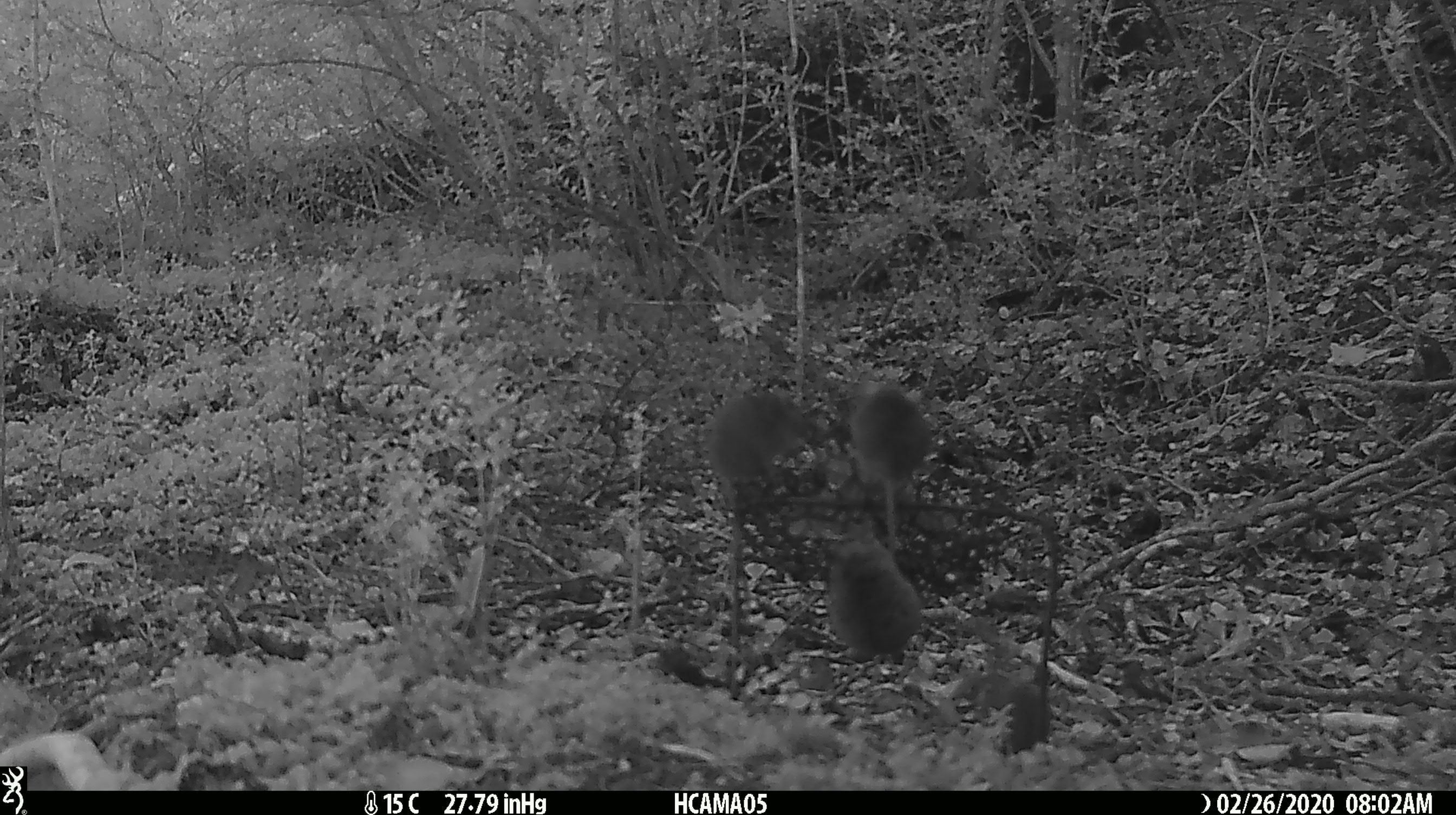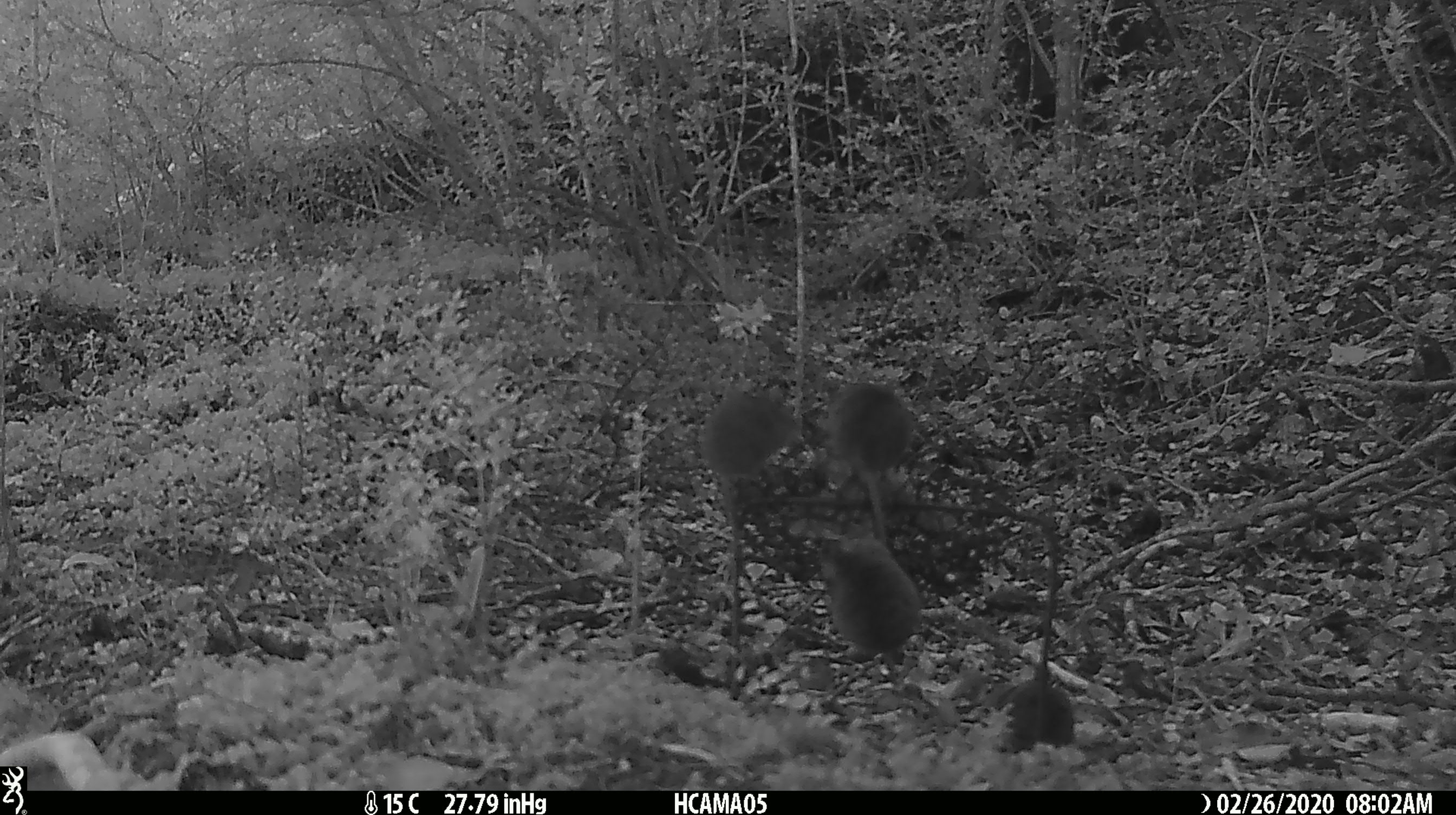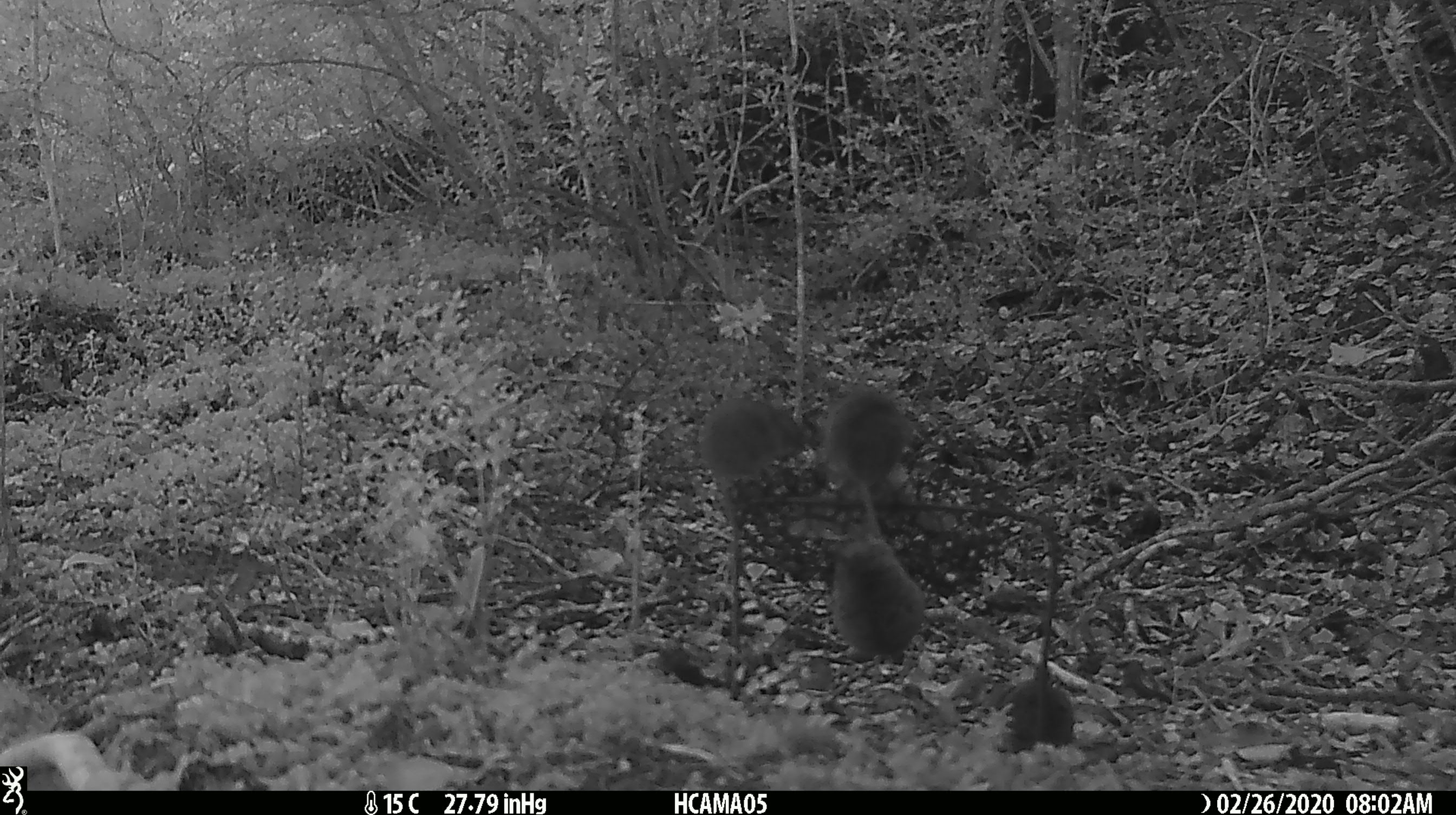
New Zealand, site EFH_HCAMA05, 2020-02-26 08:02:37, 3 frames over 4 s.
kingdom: Animalia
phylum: Chordata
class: Mammalia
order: Rodentia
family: Muridae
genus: Mus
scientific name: Mus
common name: mouse